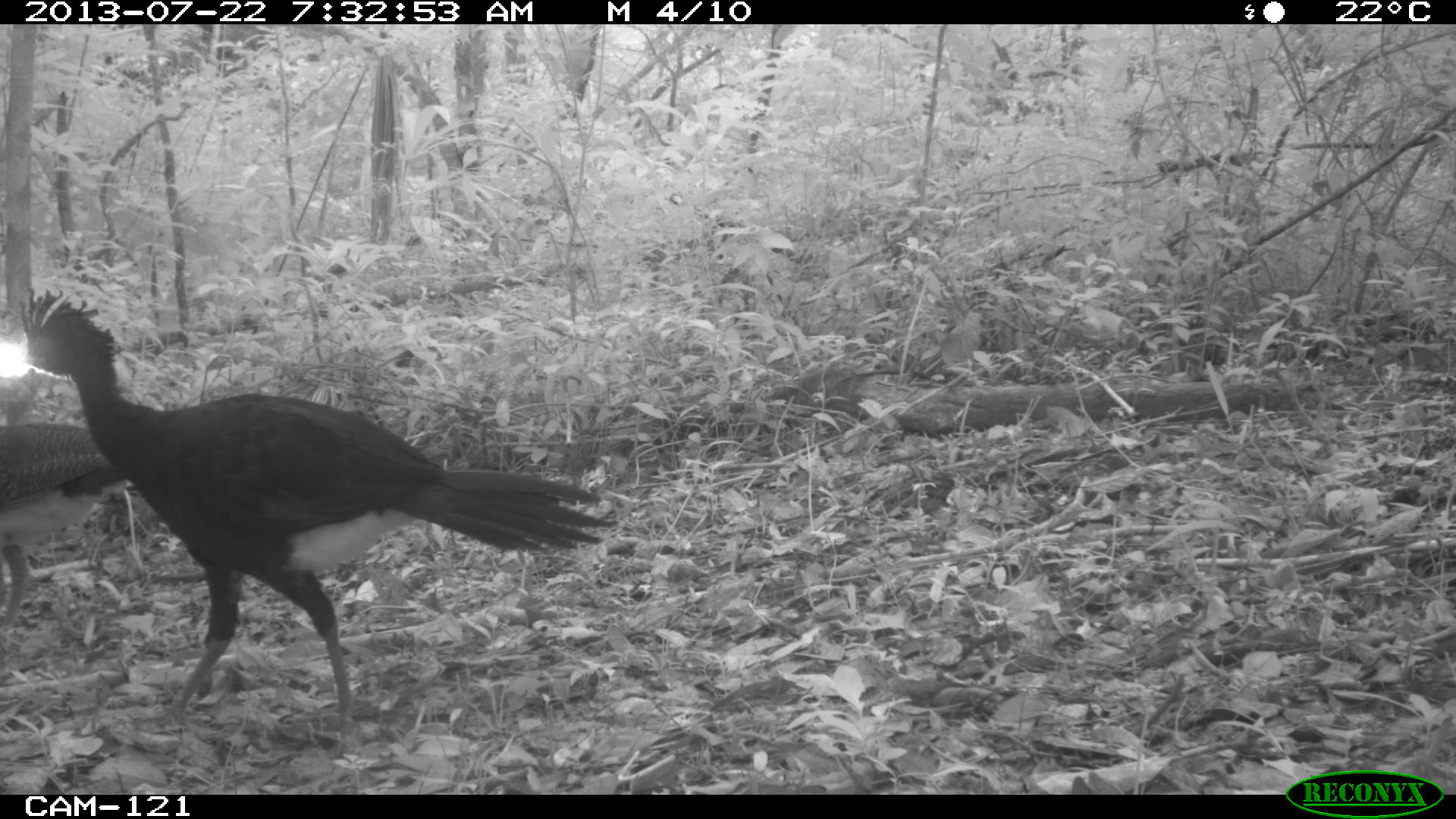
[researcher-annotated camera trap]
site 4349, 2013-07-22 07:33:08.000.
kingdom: Animalia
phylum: Chordata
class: Aves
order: Galliformes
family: Cracidae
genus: Crax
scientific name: Crax rubra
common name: great curassow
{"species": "Crax rubra (great curassow)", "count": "3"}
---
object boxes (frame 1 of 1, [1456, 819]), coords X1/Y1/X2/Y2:
crax rubra: 16/282/614/730; 0/419/132/631